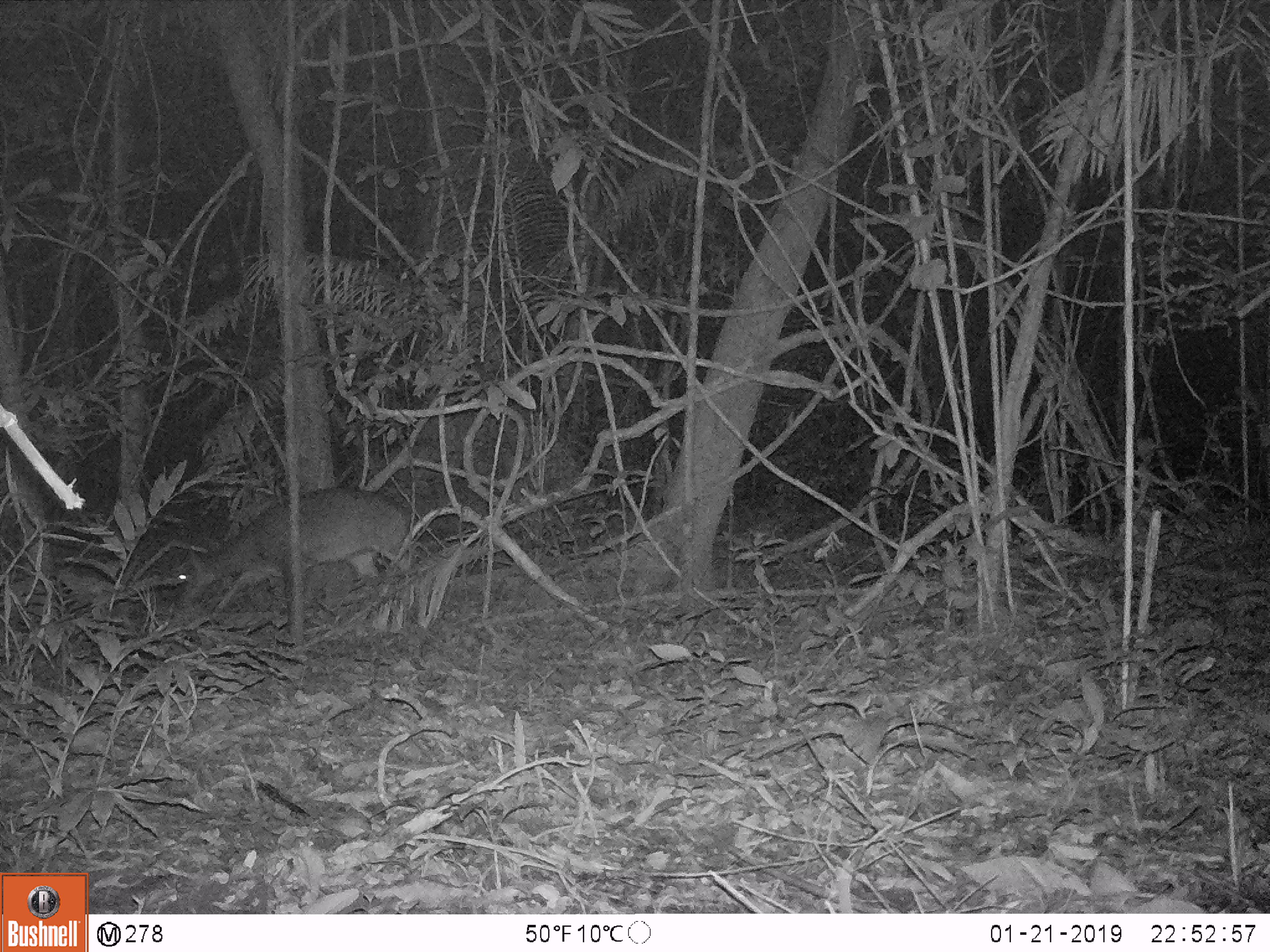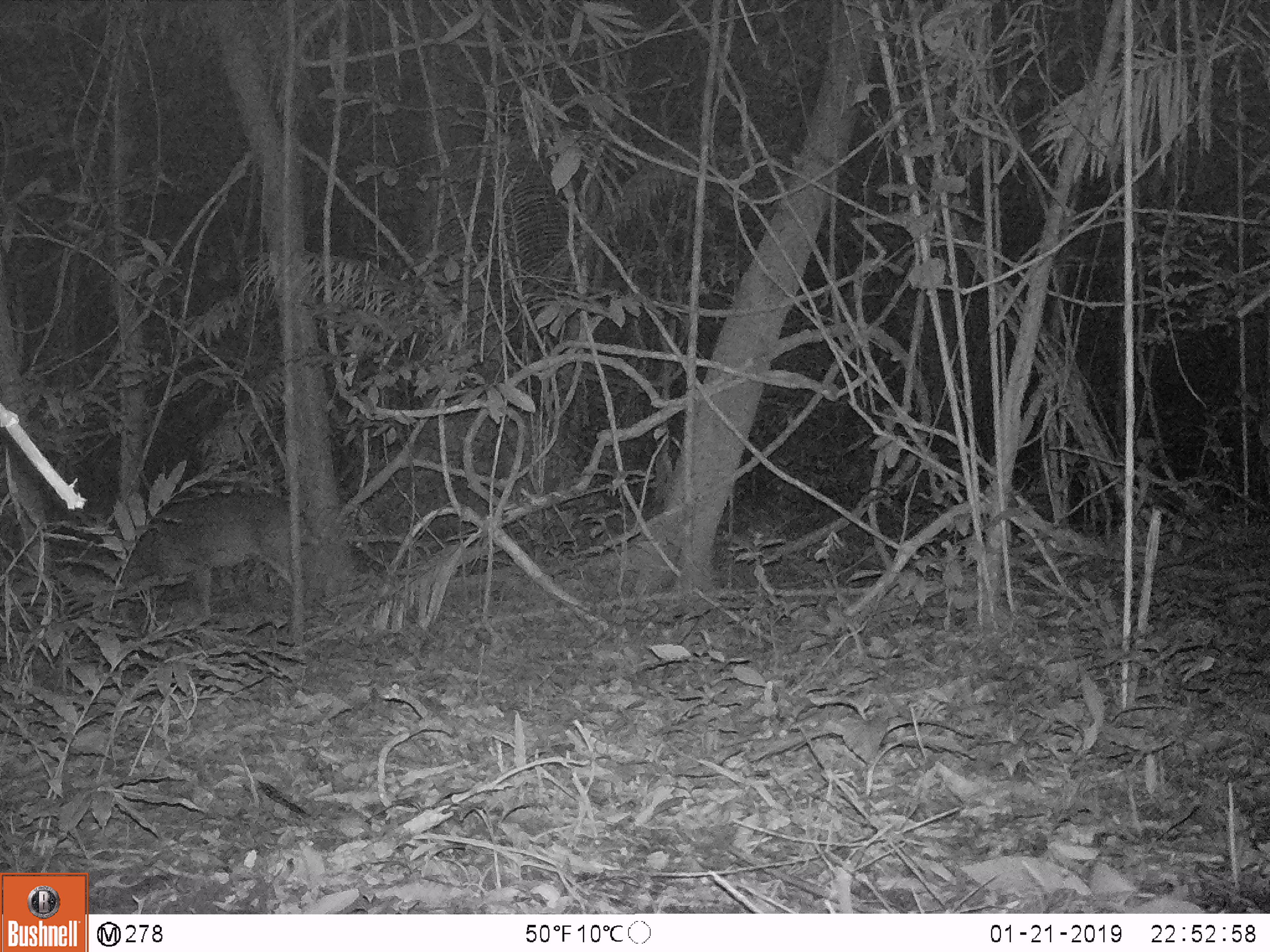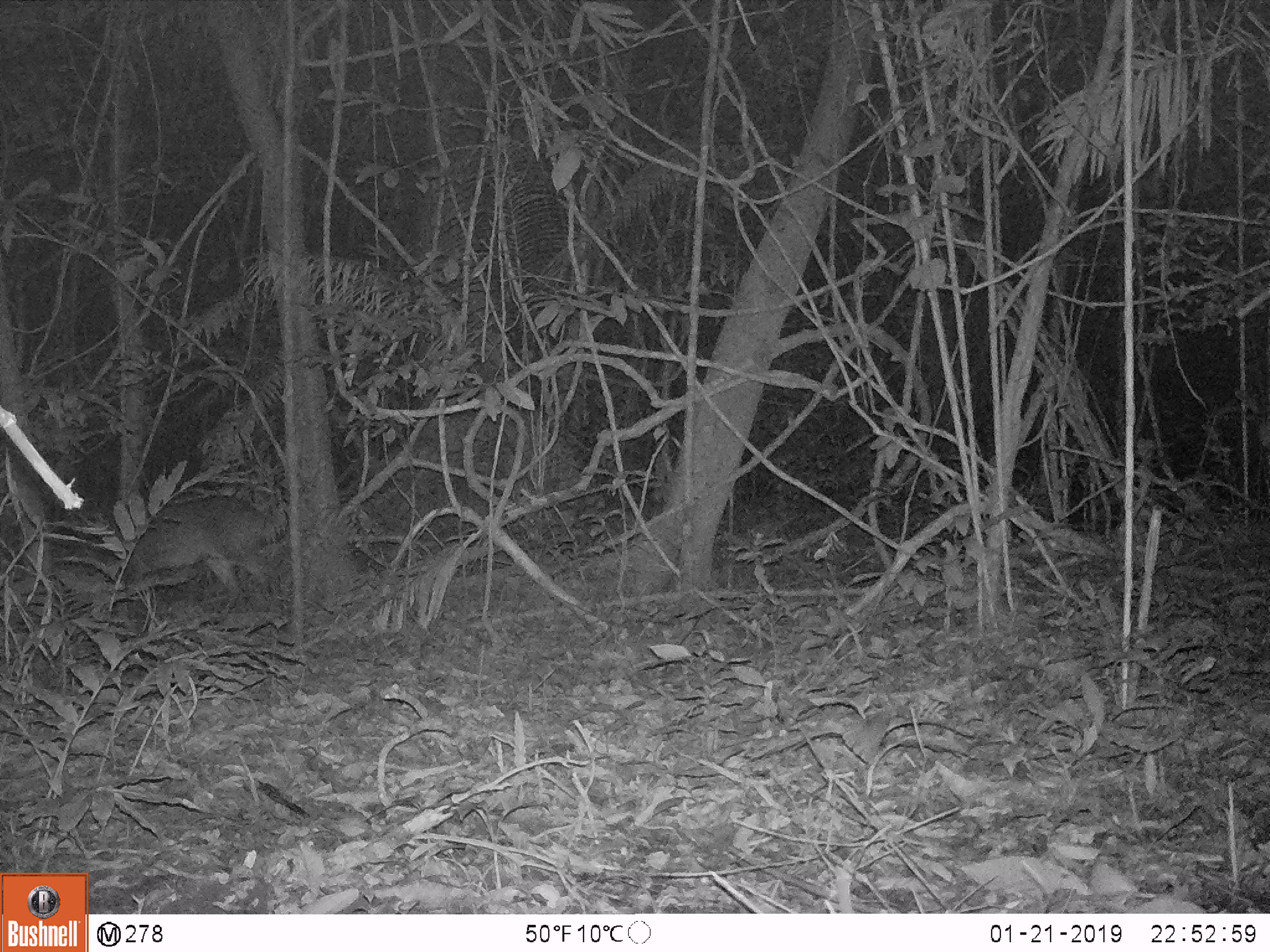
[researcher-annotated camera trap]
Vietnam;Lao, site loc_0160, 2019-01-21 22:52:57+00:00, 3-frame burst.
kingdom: Animalia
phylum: Chordata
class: Mammalia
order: Artiodactyla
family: Cervidae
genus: Muntiacus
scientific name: Muntiacus vuquangensis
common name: large-antlered muntjac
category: large antlered muntjac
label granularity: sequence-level